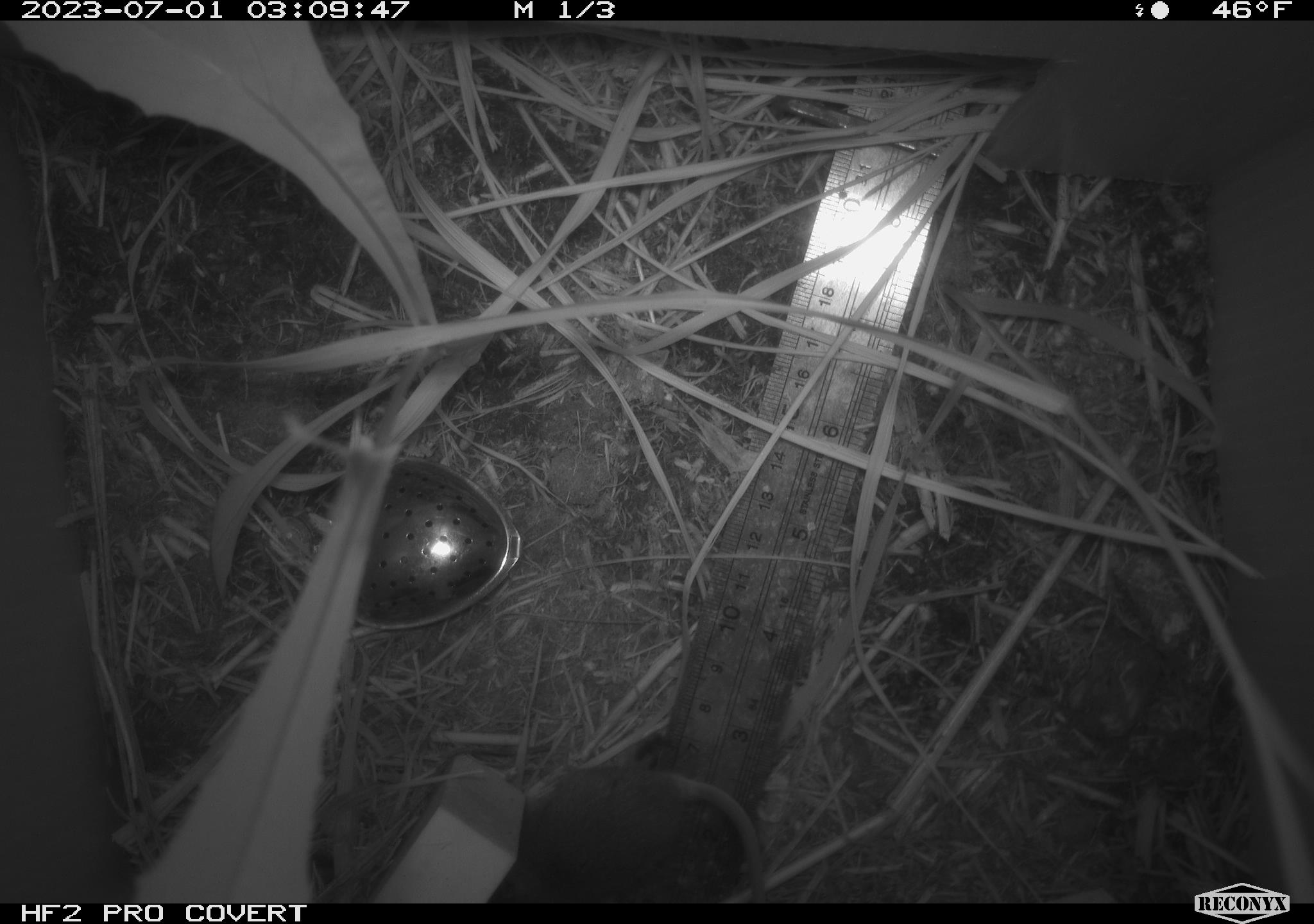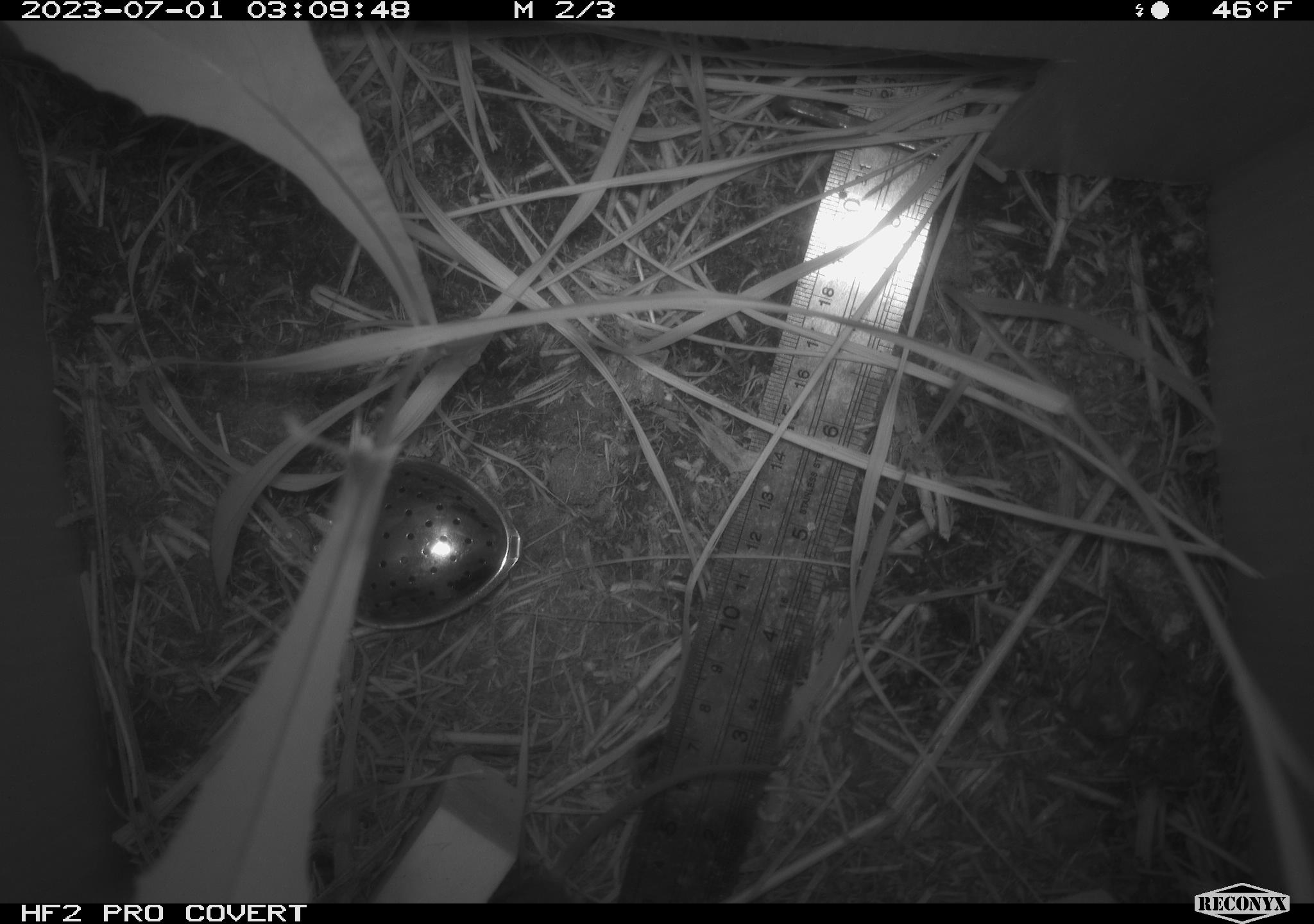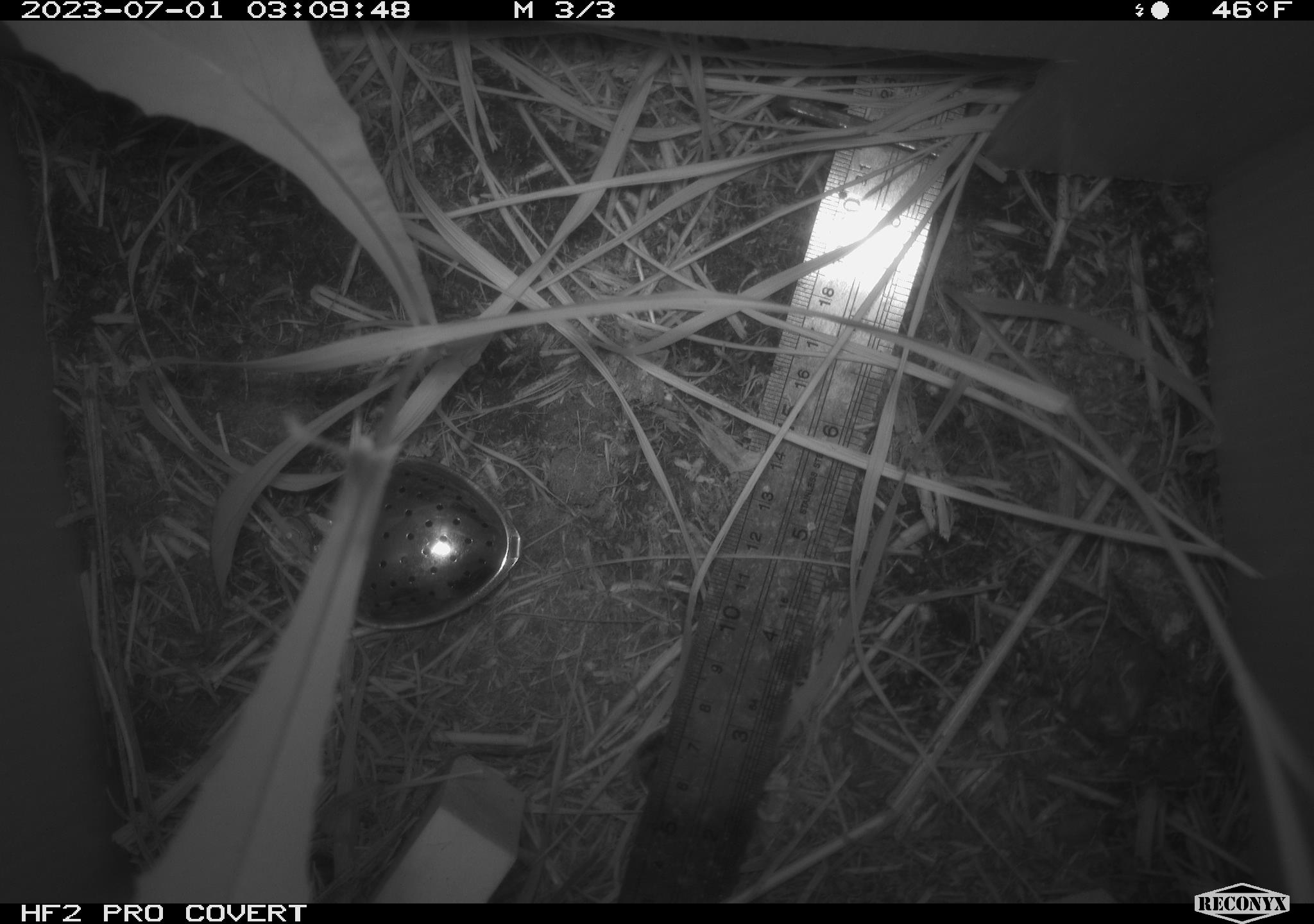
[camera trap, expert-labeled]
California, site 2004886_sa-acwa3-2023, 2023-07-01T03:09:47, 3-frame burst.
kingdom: Animalia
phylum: Chordata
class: Mammalia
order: Rodentia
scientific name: Rodentia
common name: mouse species